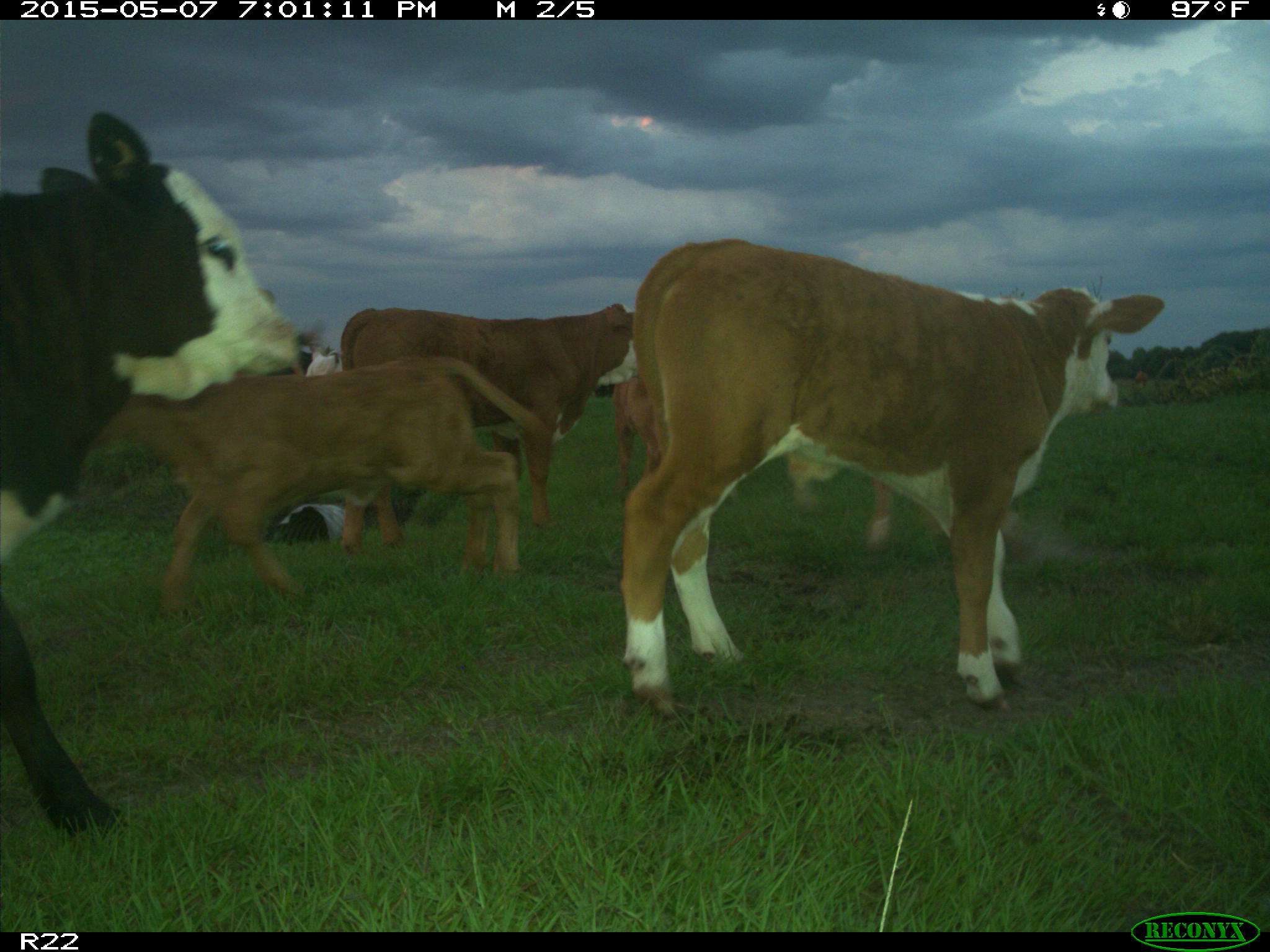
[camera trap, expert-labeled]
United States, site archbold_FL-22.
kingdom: Animalia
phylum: Chordata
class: Mammalia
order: Artiodactyla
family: Bovidae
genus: Bos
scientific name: Bos taurus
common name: domestic cow